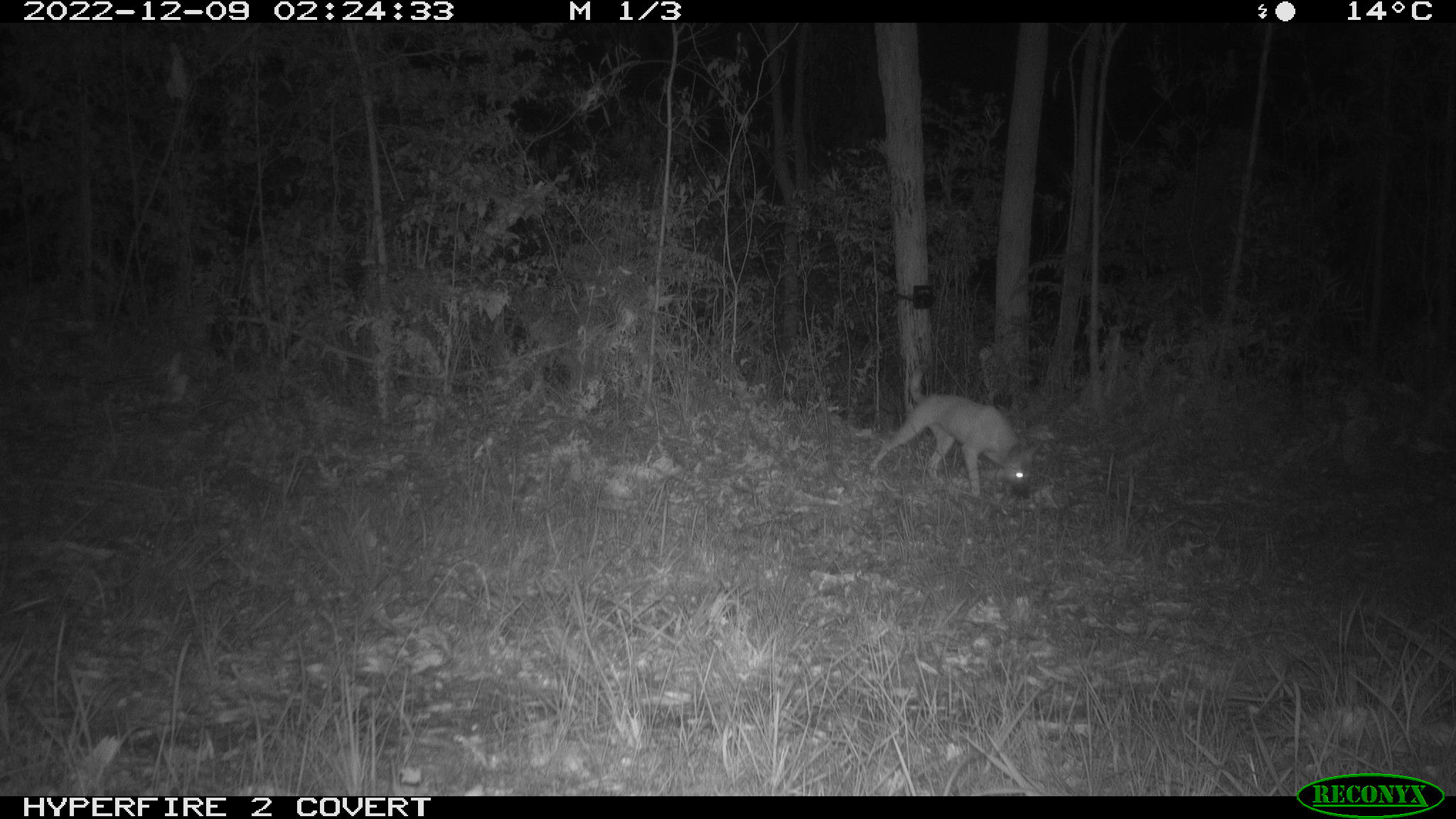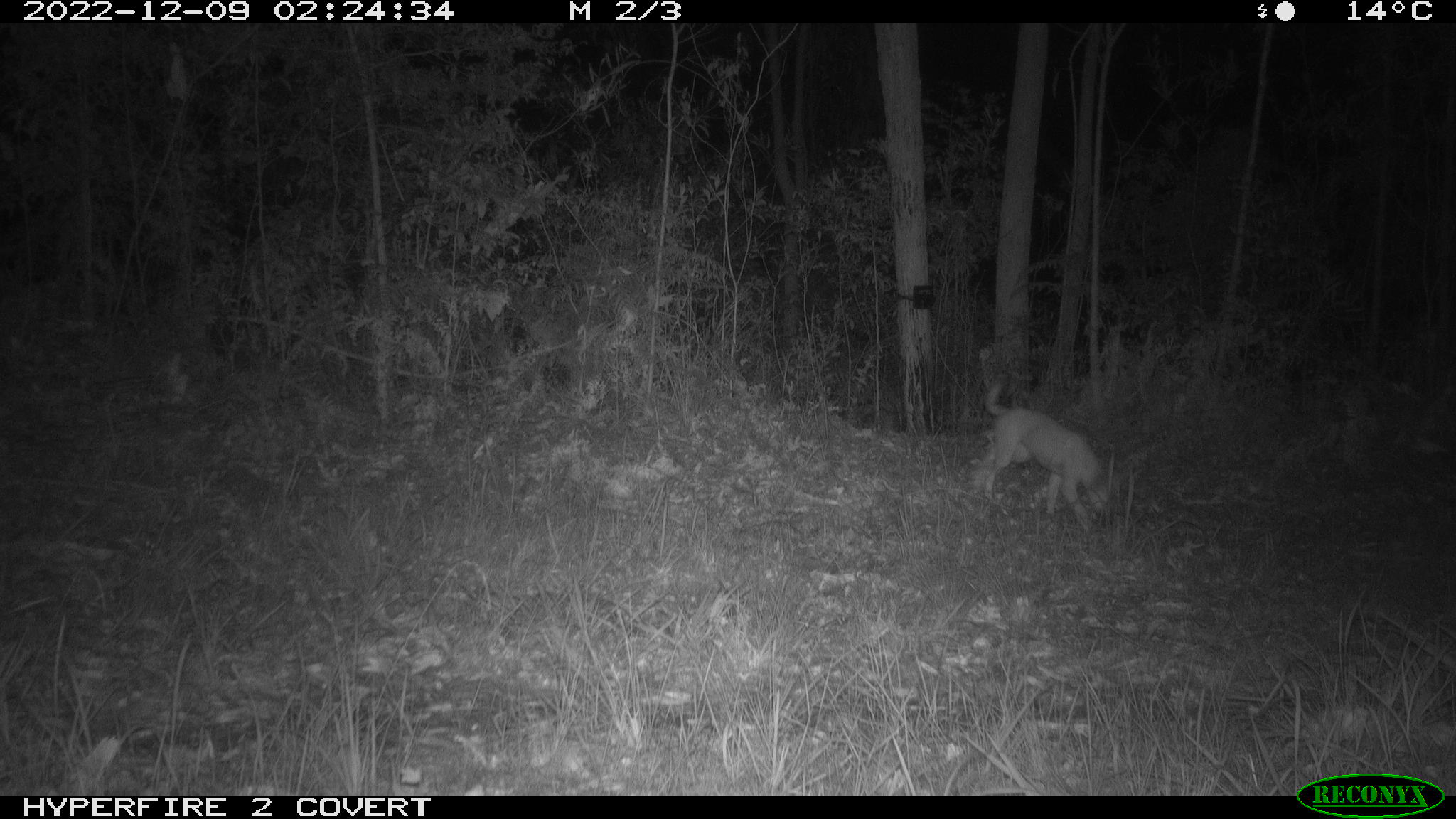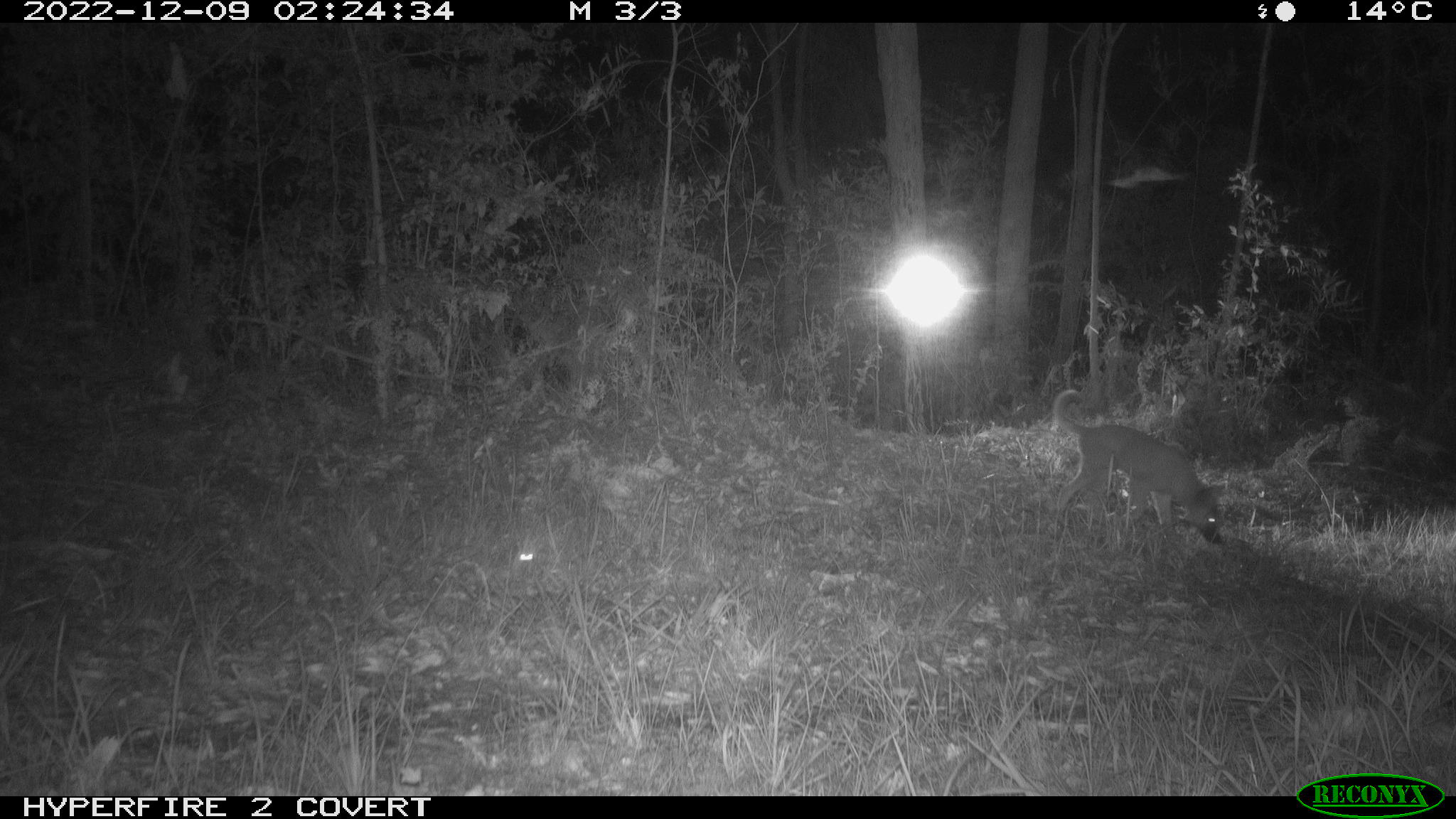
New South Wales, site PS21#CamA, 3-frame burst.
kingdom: Animalia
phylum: Chordata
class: Mammalia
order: Carnivora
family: Canidae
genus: Canis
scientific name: Canis familiaris dingo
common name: dingo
Dingo (Canis familiaris dingo).